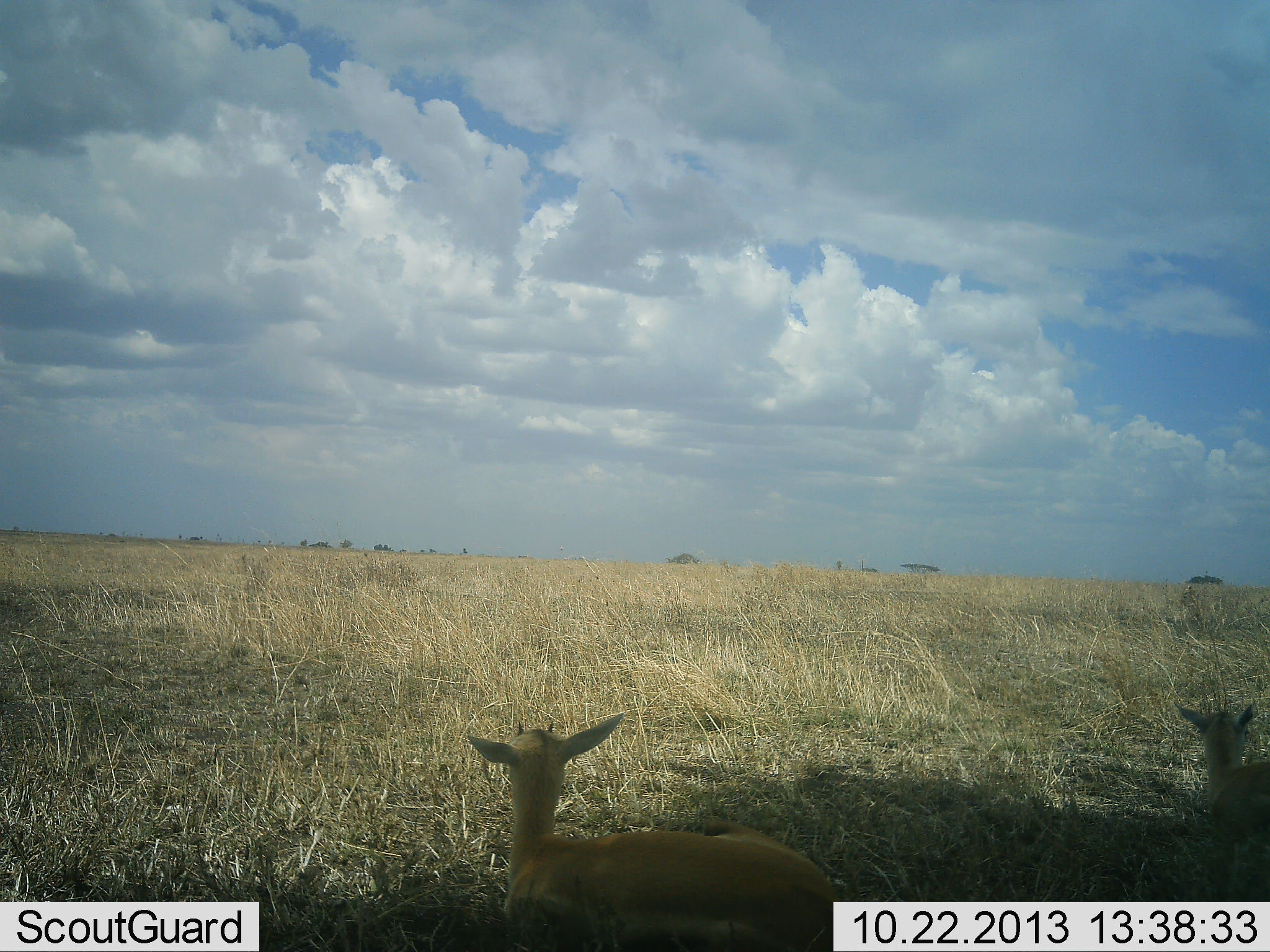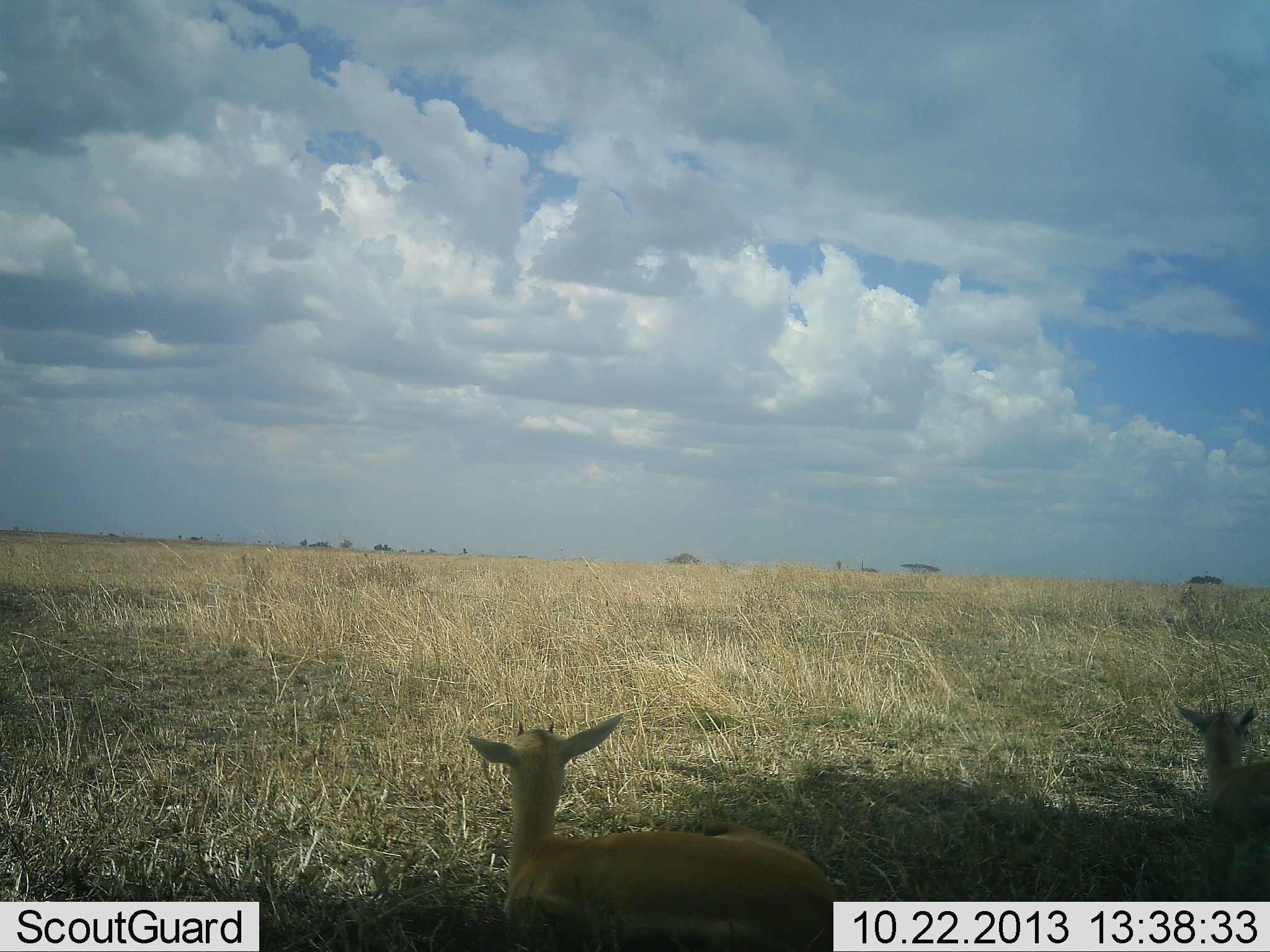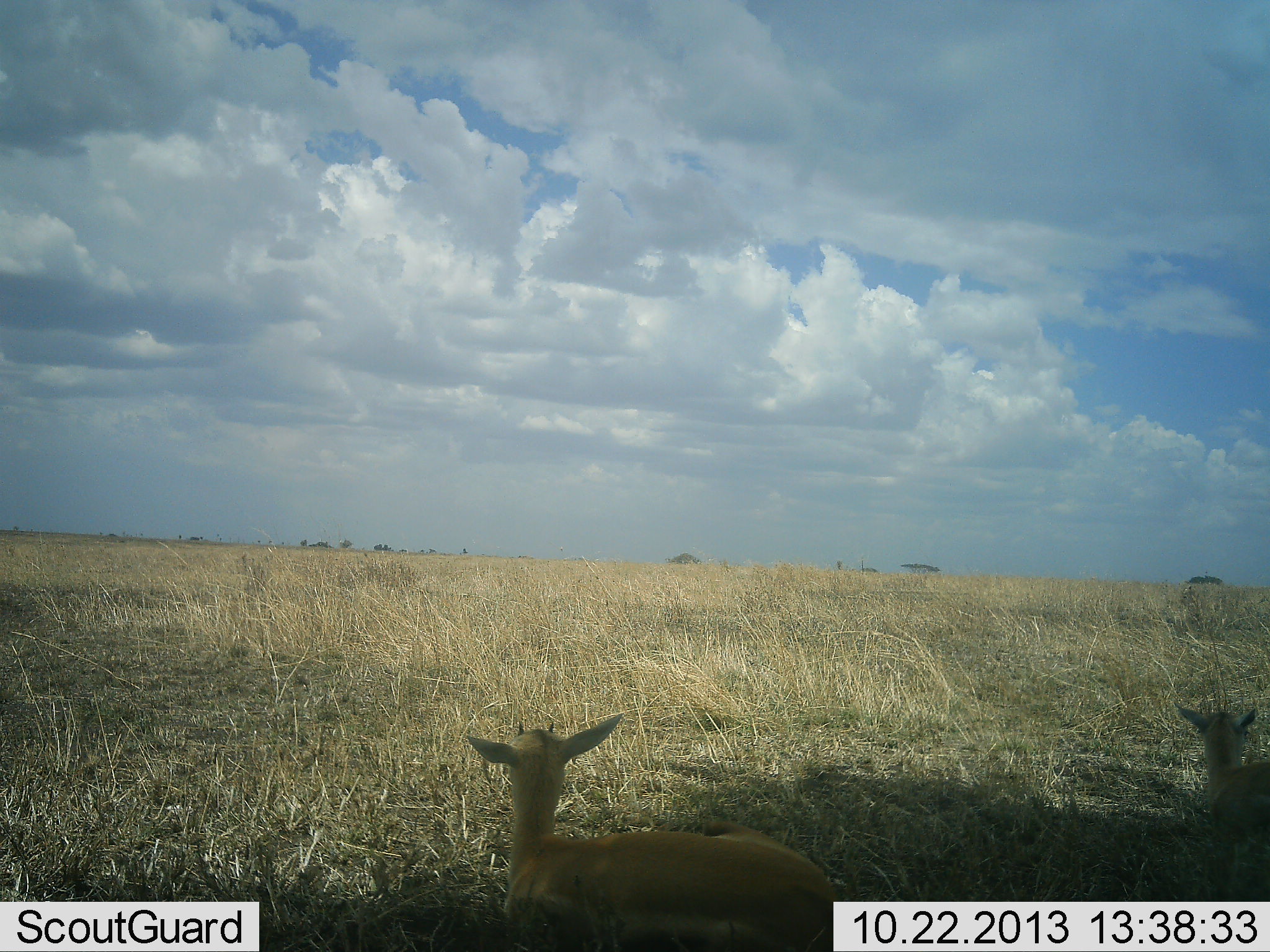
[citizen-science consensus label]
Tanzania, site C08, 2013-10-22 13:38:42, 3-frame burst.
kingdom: Animalia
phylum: Chordata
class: Mammalia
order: Artiodactyla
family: Bovidae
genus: Eudorcas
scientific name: Eudorcas thomsonii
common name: thomson's gazelle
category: gazellethomsons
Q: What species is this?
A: Gazellethomsons (thomson's gazelle) (Eudorcas thomsonii).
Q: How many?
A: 2.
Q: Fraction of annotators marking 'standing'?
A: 15%.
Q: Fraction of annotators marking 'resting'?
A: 85%.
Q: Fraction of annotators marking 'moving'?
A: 8%.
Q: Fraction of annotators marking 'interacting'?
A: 0%.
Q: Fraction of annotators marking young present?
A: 46%.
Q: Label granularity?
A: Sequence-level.